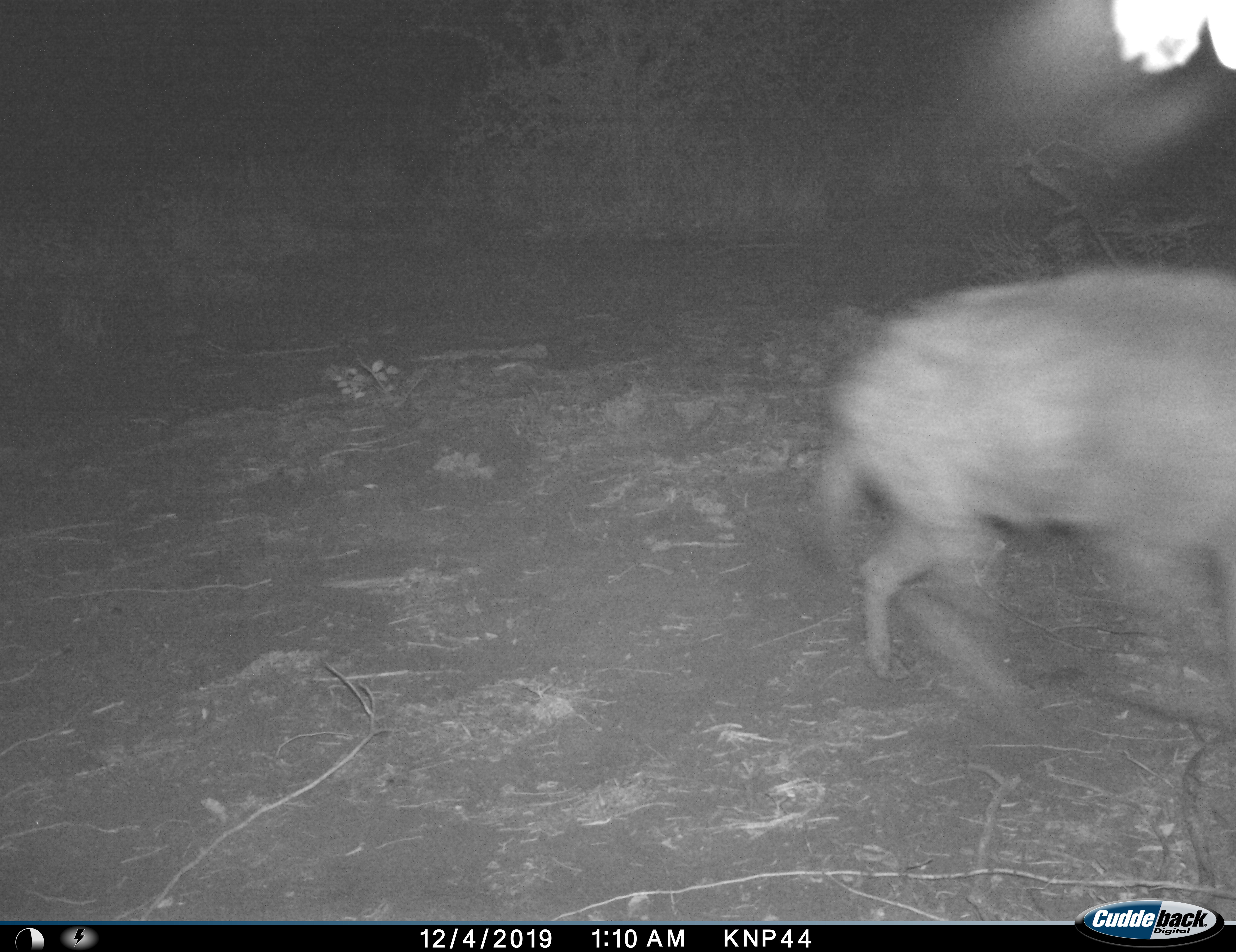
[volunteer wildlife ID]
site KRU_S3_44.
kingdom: Animalia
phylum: Chordata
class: Mammalia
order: Carnivora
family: Hyaenidae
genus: Crocuta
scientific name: Crocuta crocuta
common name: spotted hyena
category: hyenaspotted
Hyenaspotted (spotted hyena) (Crocuta crocuta), count 1. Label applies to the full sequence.